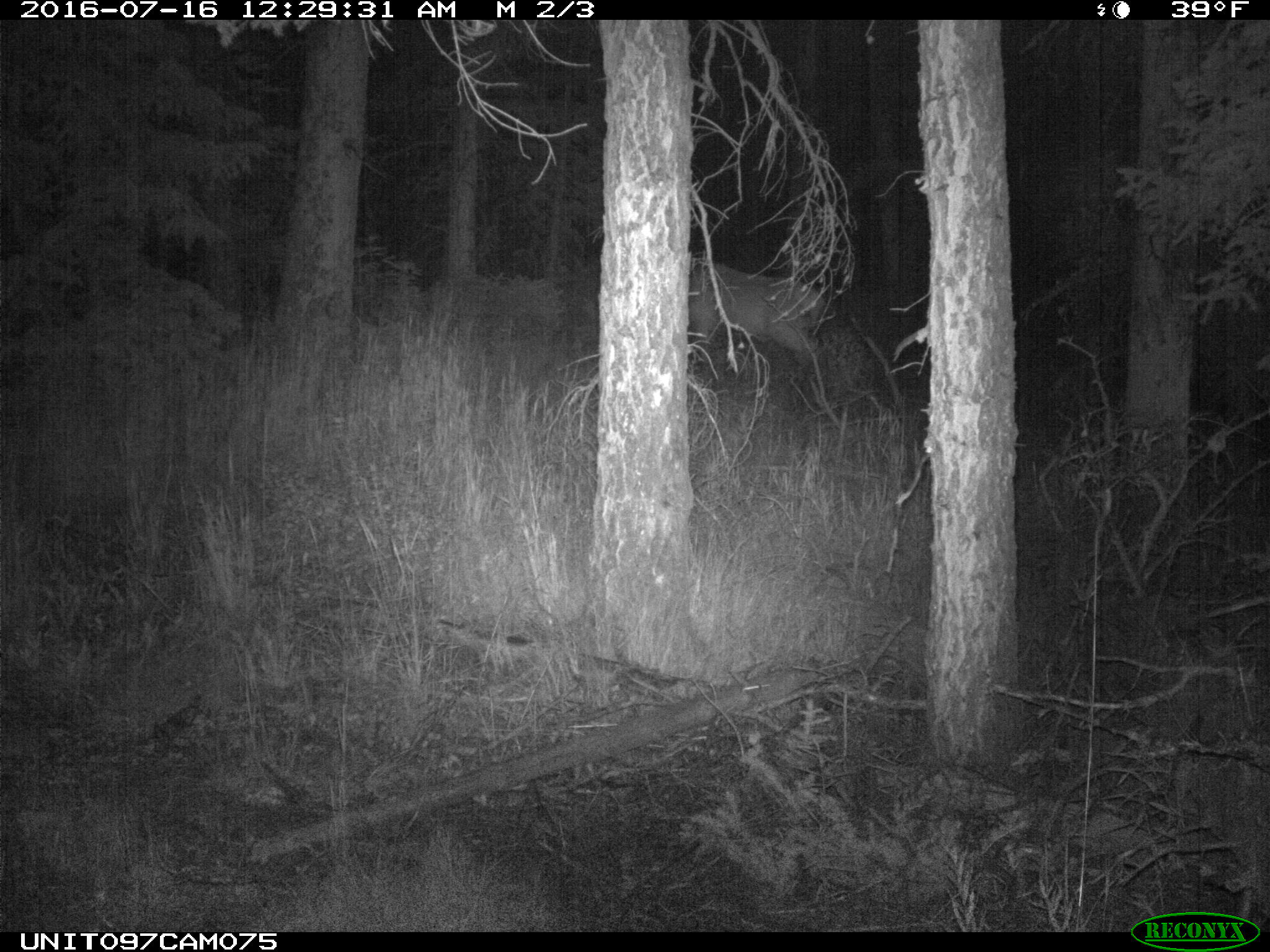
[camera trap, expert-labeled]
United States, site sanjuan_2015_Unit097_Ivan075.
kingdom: Animalia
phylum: Chordata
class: Mammalia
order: Artiodactyla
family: Cervidae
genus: Cervus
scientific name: Cervus elaphus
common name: red deer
Cervus elaphus (red deer).